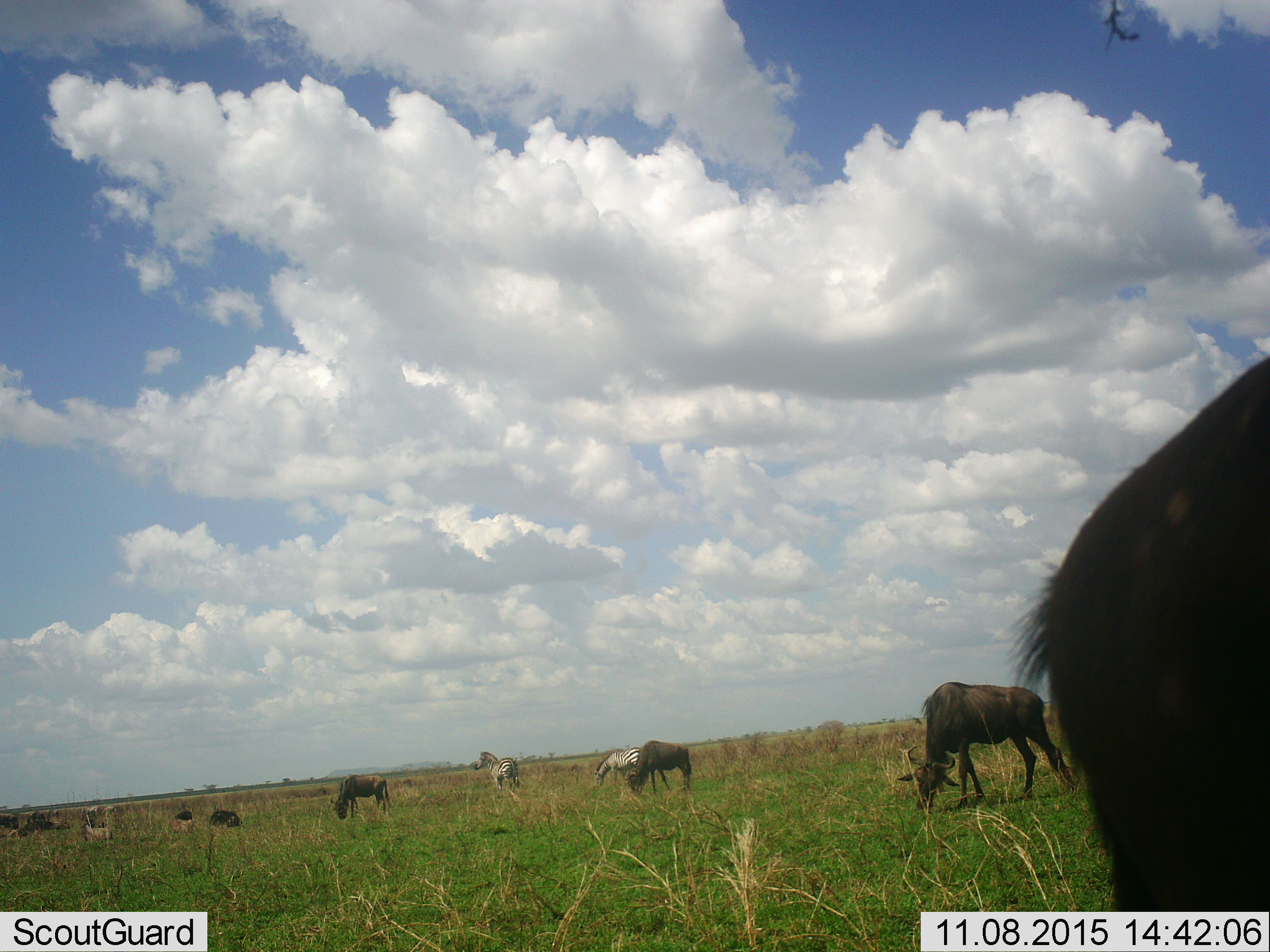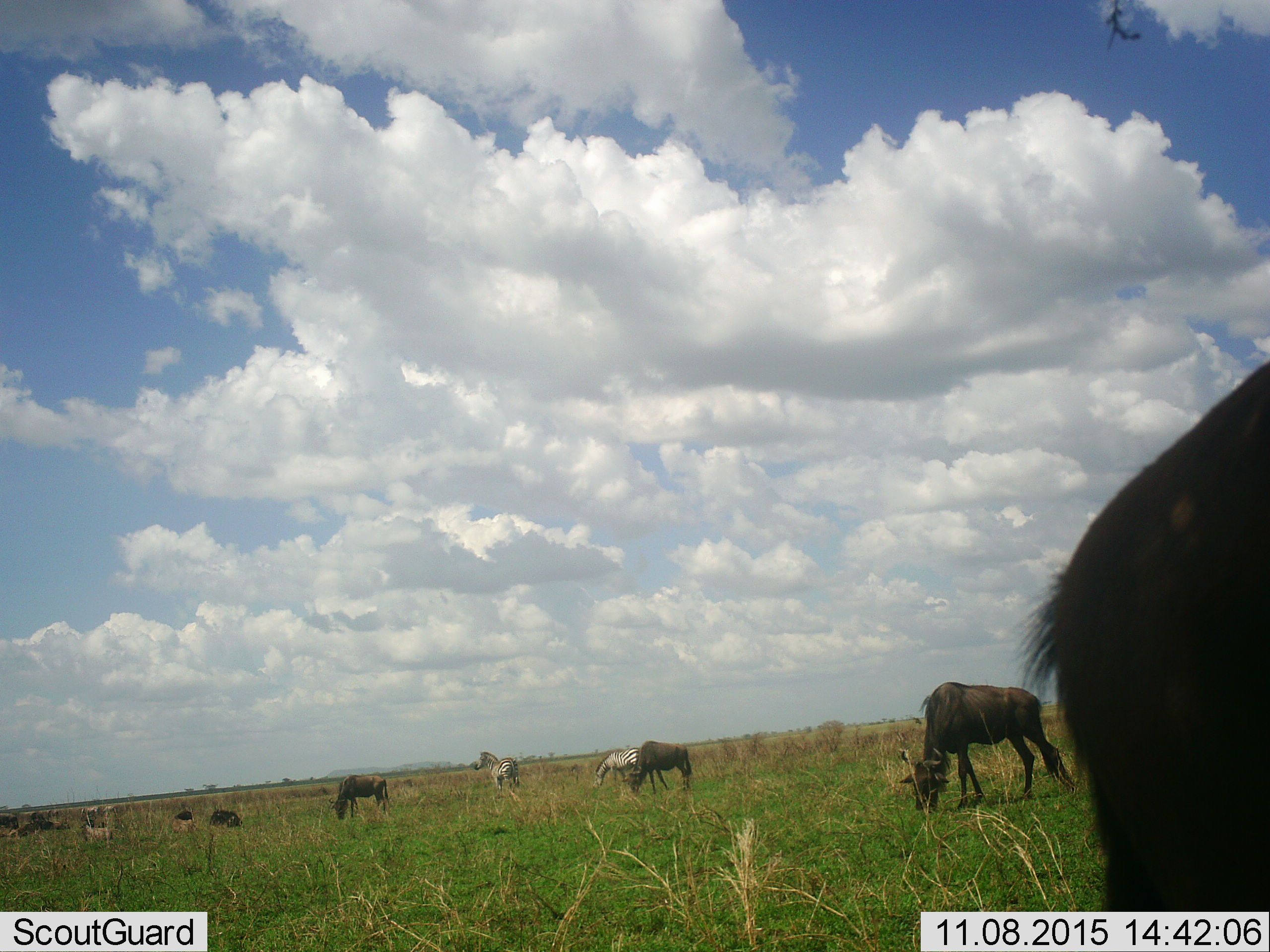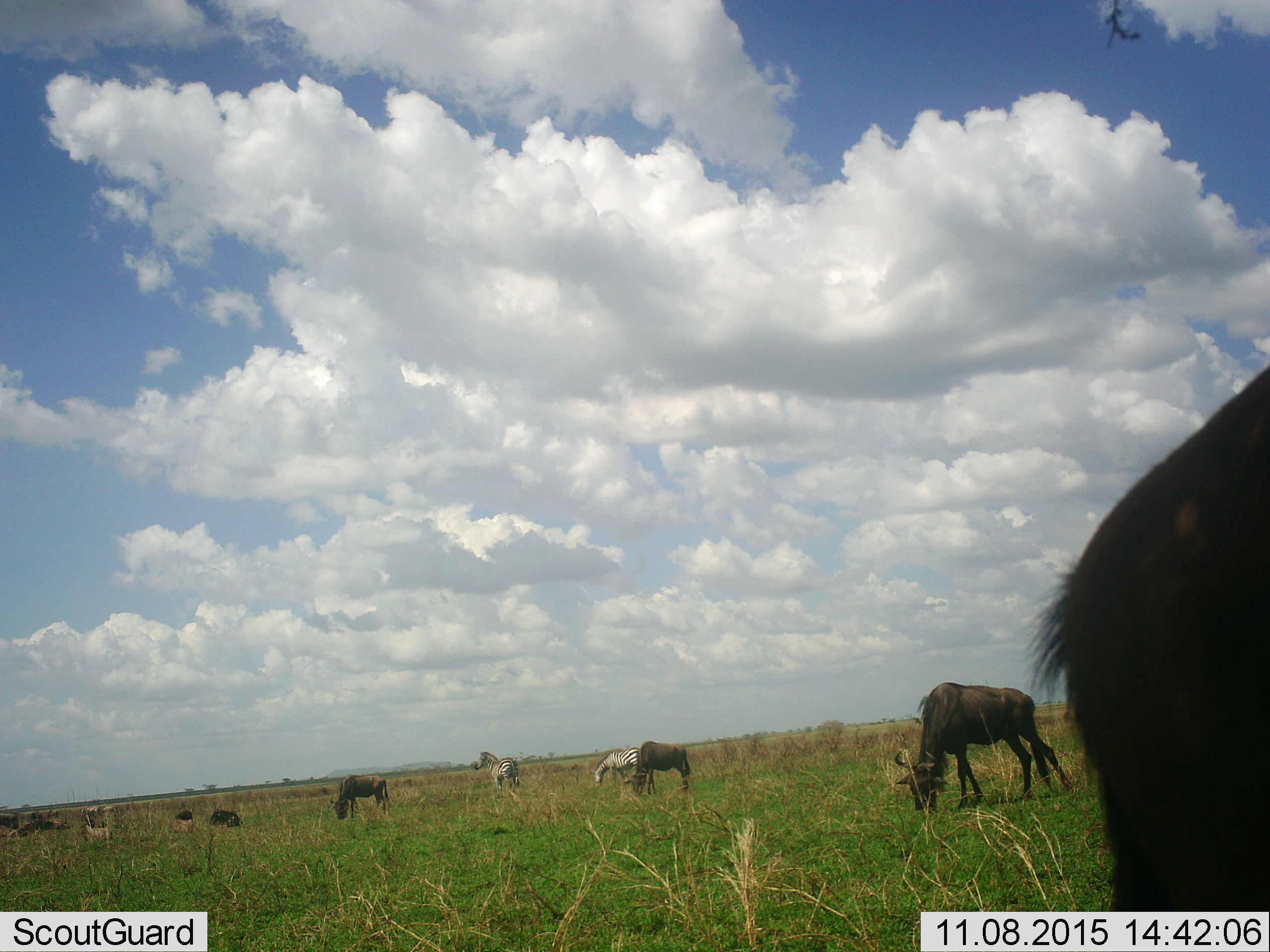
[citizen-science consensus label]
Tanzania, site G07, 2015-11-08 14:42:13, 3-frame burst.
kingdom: Animalia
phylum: Chordata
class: Mammalia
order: Artiodactyla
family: Bovidae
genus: Connochaetes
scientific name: Connochaetes taurinus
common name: blue wildebeest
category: wildebeest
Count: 6.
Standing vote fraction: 56%.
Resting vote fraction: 33%.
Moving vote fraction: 67%.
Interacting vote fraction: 0%.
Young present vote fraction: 0%.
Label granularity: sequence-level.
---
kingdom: Animalia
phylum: Chordata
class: Mammalia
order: Perissodactyla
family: Equidae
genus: Equus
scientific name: Equus quagga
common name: plains zebra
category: zebra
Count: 2.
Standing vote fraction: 100%.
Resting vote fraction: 0%.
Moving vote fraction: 25%.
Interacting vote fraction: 0%.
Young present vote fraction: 0%.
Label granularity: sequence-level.